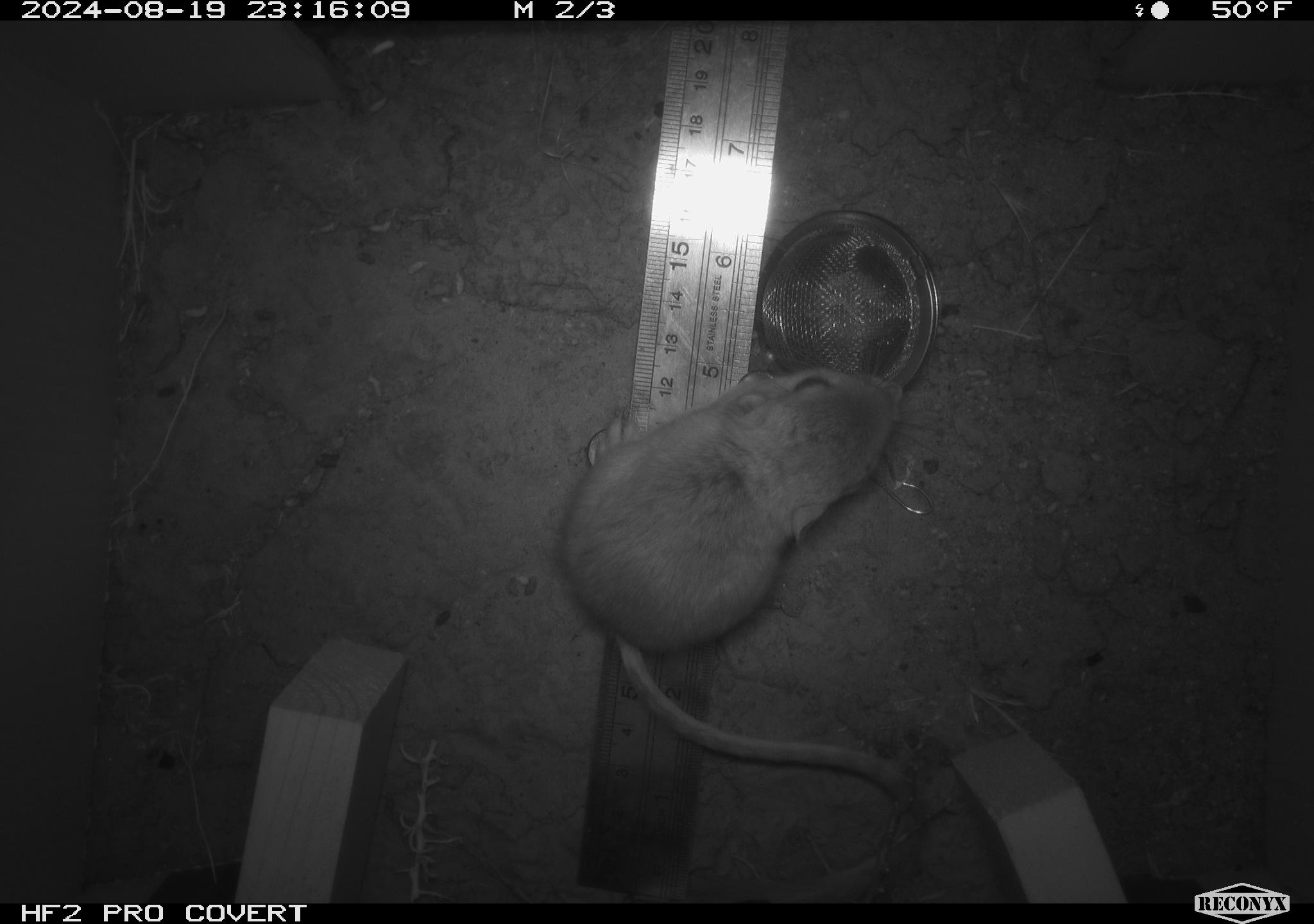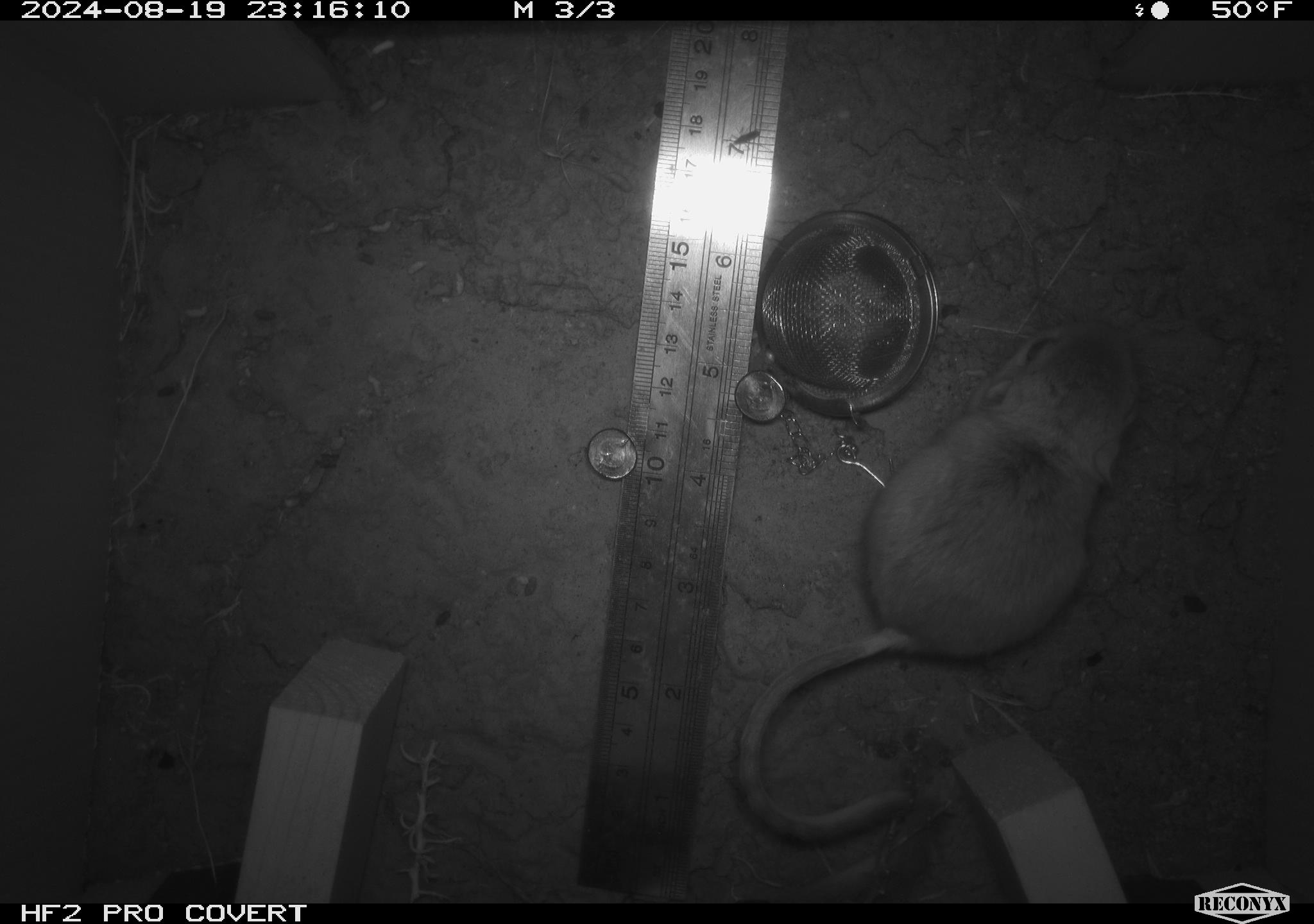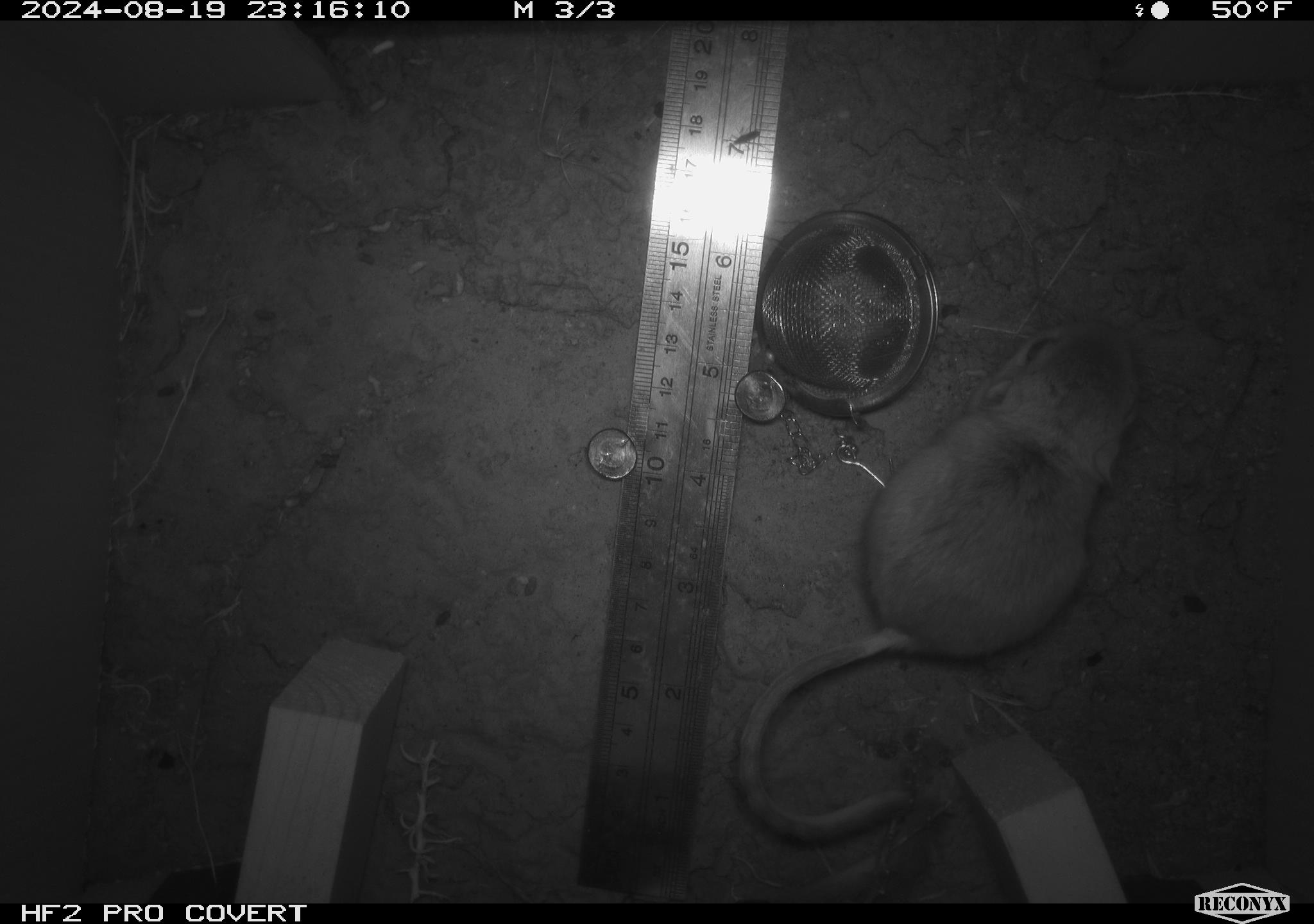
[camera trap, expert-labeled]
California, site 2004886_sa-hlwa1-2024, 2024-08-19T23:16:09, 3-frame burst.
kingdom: Animalia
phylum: Chordata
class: Mammalia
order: Rodentia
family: Heteromyidae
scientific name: Heteromyidae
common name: kangaroo rats and pocket mice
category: heteromyidae family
Heteromyidae family (kangaroo rats and pocket mice) (Heteromyidae).